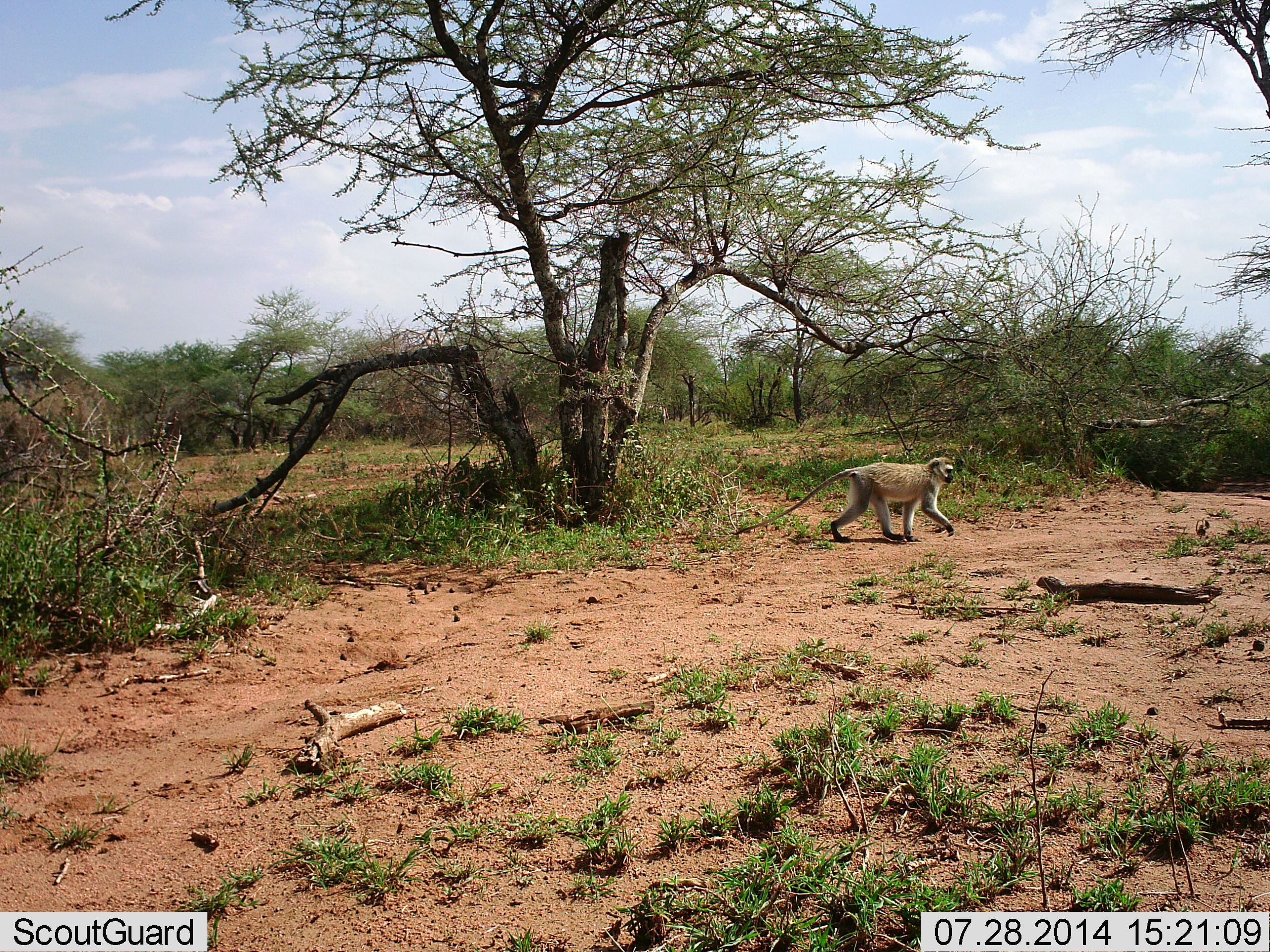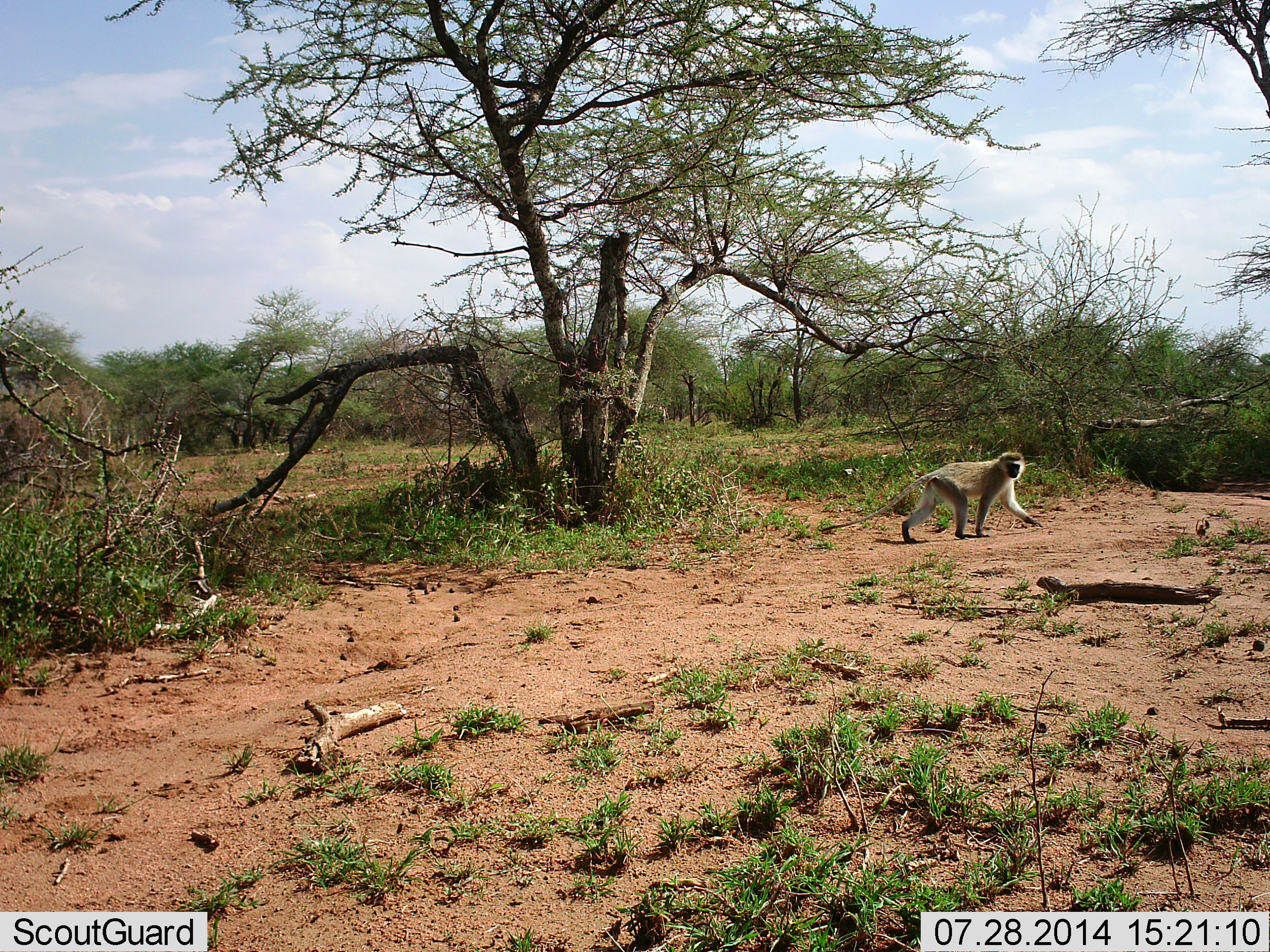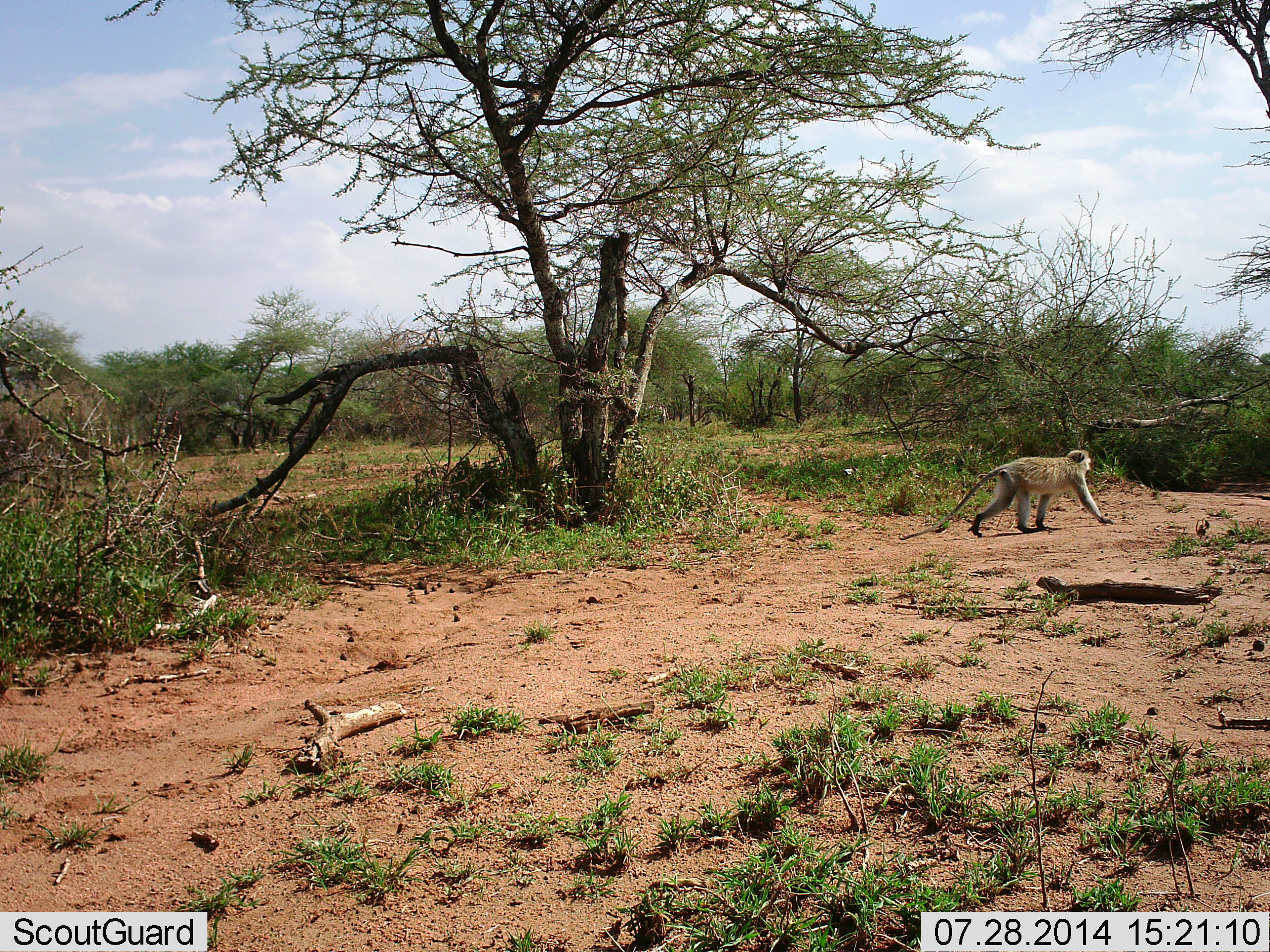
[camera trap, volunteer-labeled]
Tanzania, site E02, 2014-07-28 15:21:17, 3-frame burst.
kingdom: Animalia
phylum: Chordata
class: Mammalia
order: Primates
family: Cercopithecidae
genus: Chlorocebus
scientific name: Chlorocebus pygerythrus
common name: vervet monkey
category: monkeyvervet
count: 1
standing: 0%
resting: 0%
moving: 100%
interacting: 0%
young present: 0%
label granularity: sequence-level